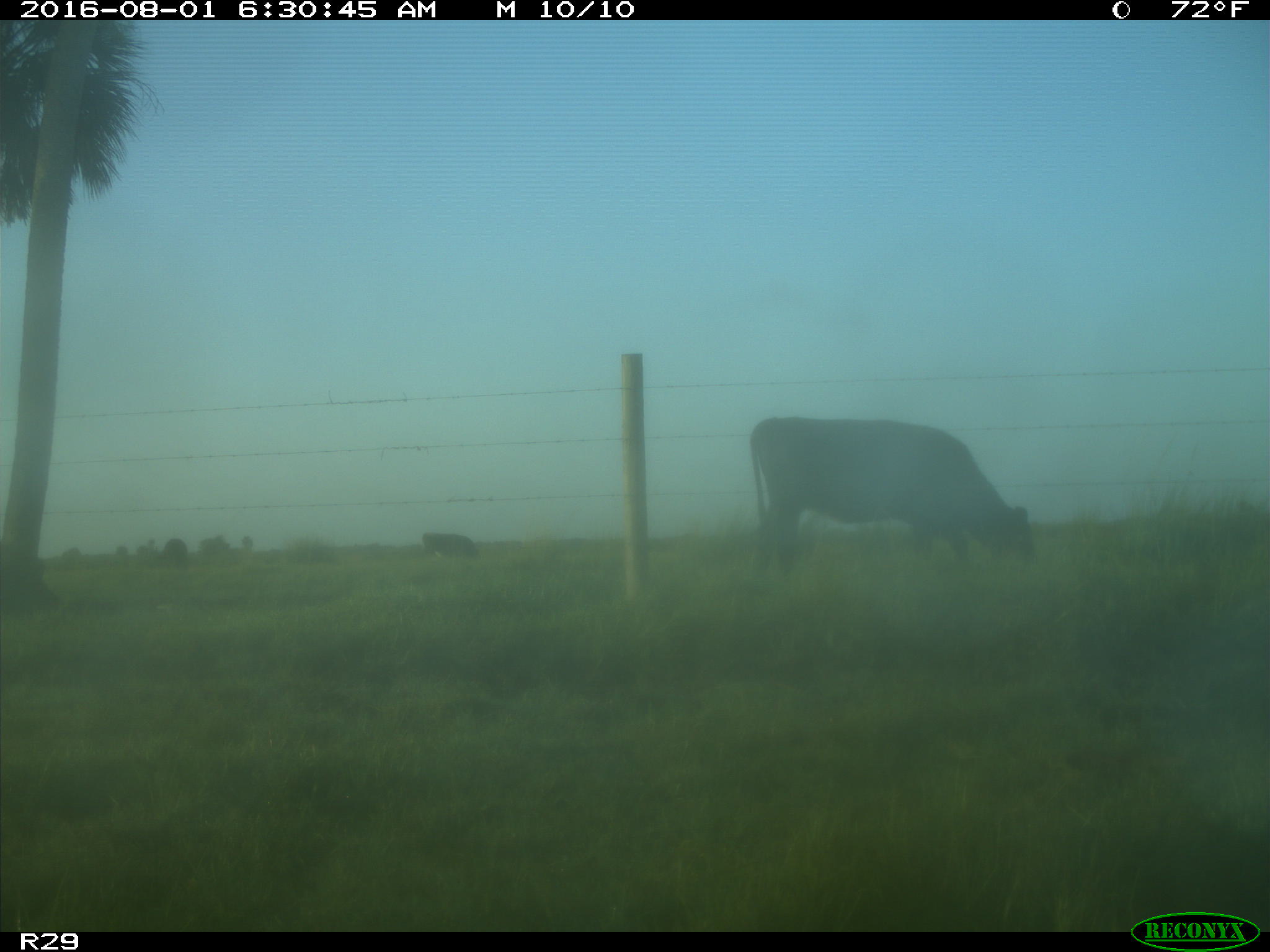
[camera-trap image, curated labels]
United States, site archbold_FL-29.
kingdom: Animalia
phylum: Chordata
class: Mammalia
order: Artiodactyla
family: Bovidae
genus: Bos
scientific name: Bos taurus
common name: domestic cow